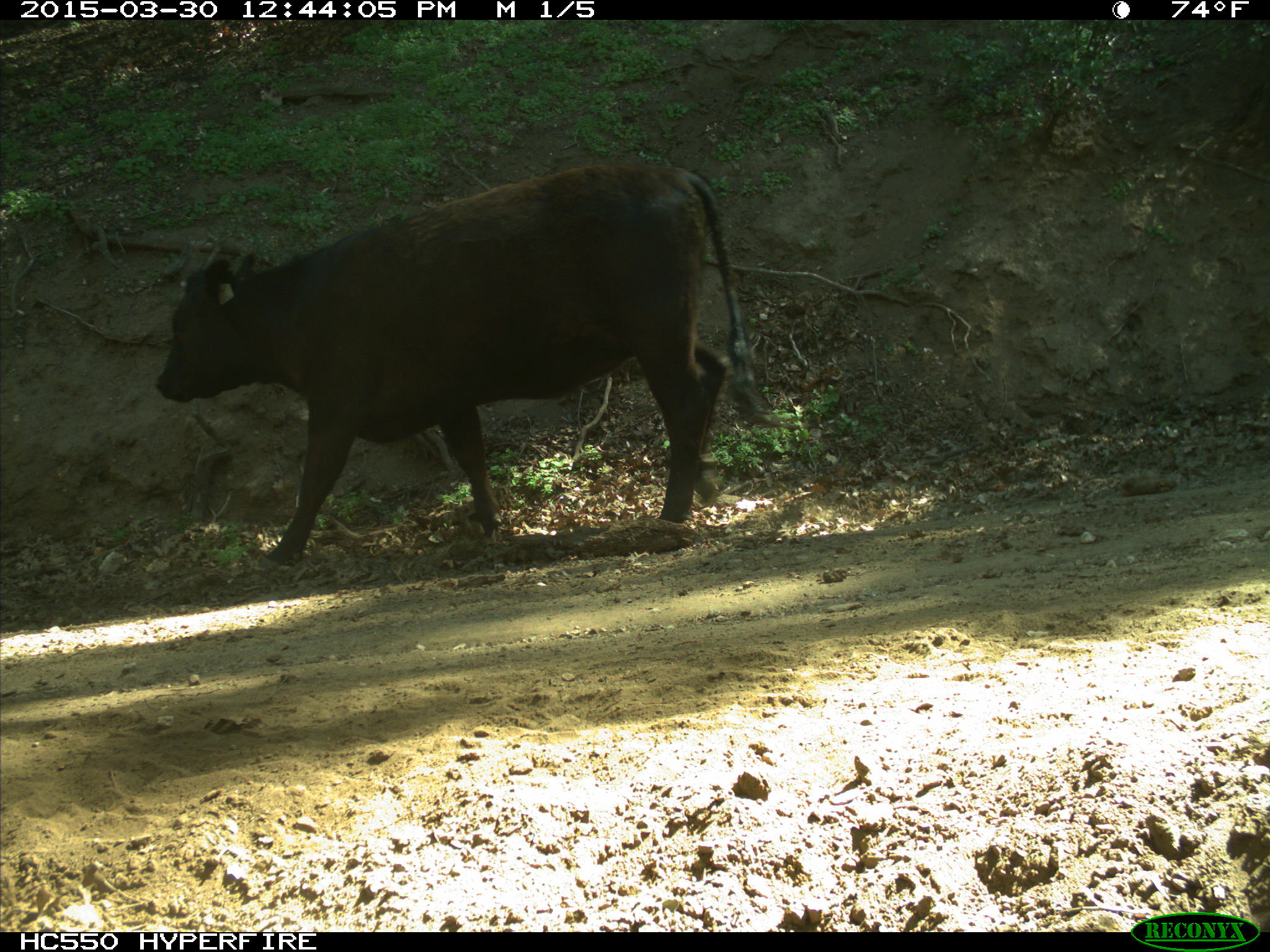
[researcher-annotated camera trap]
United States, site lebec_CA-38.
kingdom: Animalia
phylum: Chordata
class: Mammalia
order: Artiodactyla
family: Bovidae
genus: Bos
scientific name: Bos taurus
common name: domestic cow